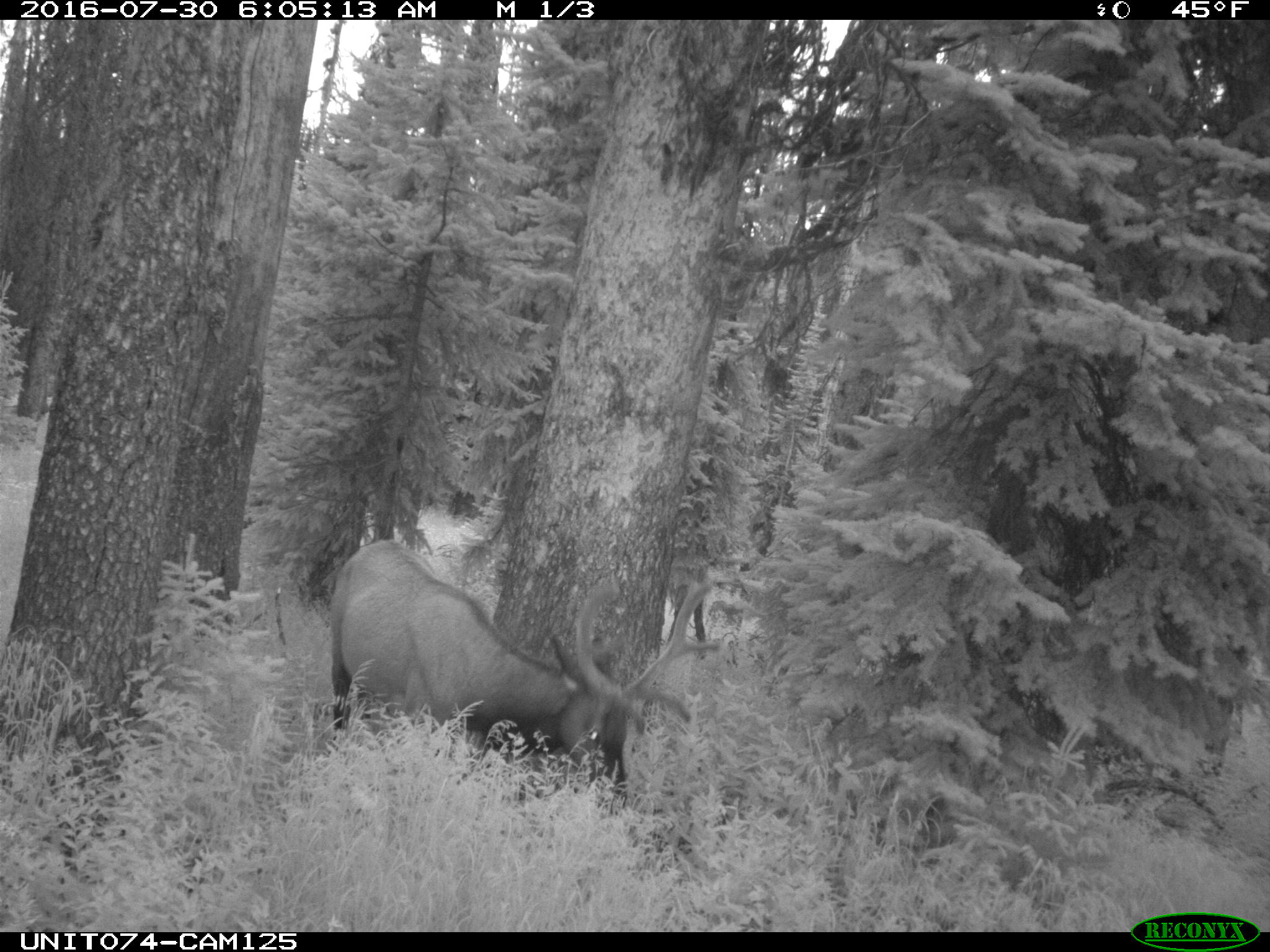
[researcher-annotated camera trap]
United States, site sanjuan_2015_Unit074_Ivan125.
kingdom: Animalia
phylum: Chordata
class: Mammalia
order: Artiodactyla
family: Cervidae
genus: Cervus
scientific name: Cervus elaphus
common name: red deer